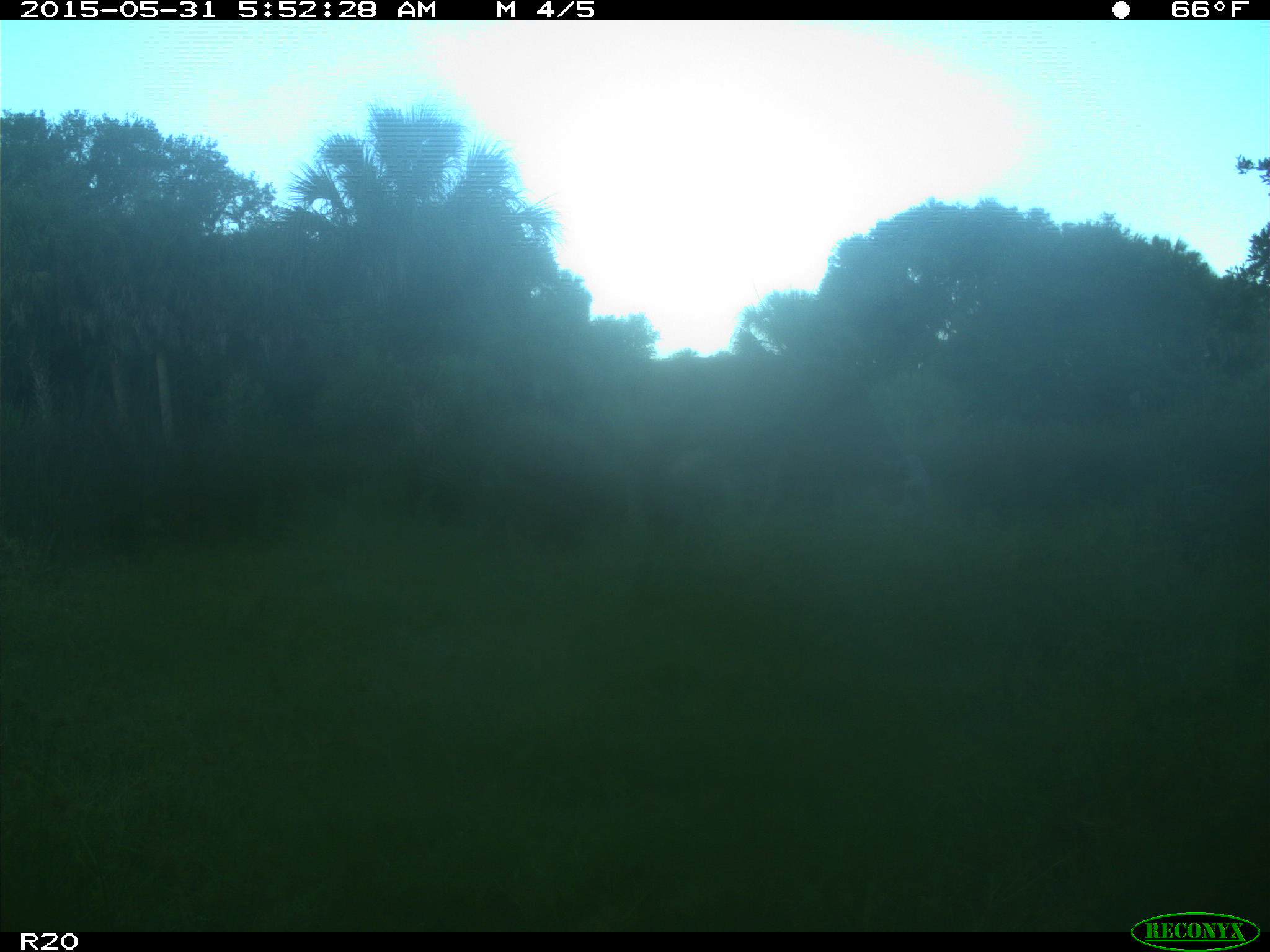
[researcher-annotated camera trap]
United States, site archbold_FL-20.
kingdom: Animalia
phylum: Chordata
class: Mammalia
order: Artiodactyla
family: Bovidae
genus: Bos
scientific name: Bos taurus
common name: domestic cow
Bos taurus (domestic cow).